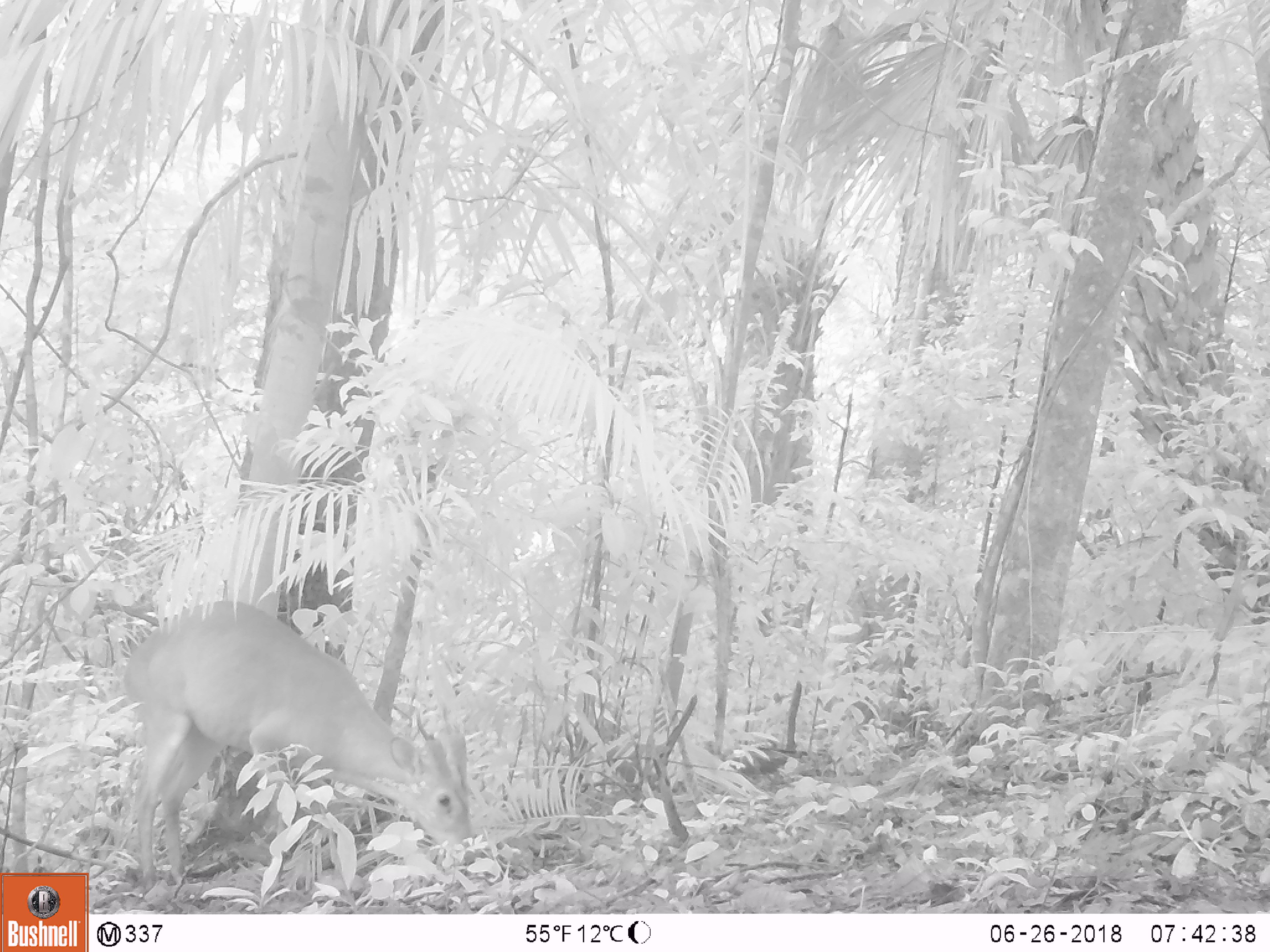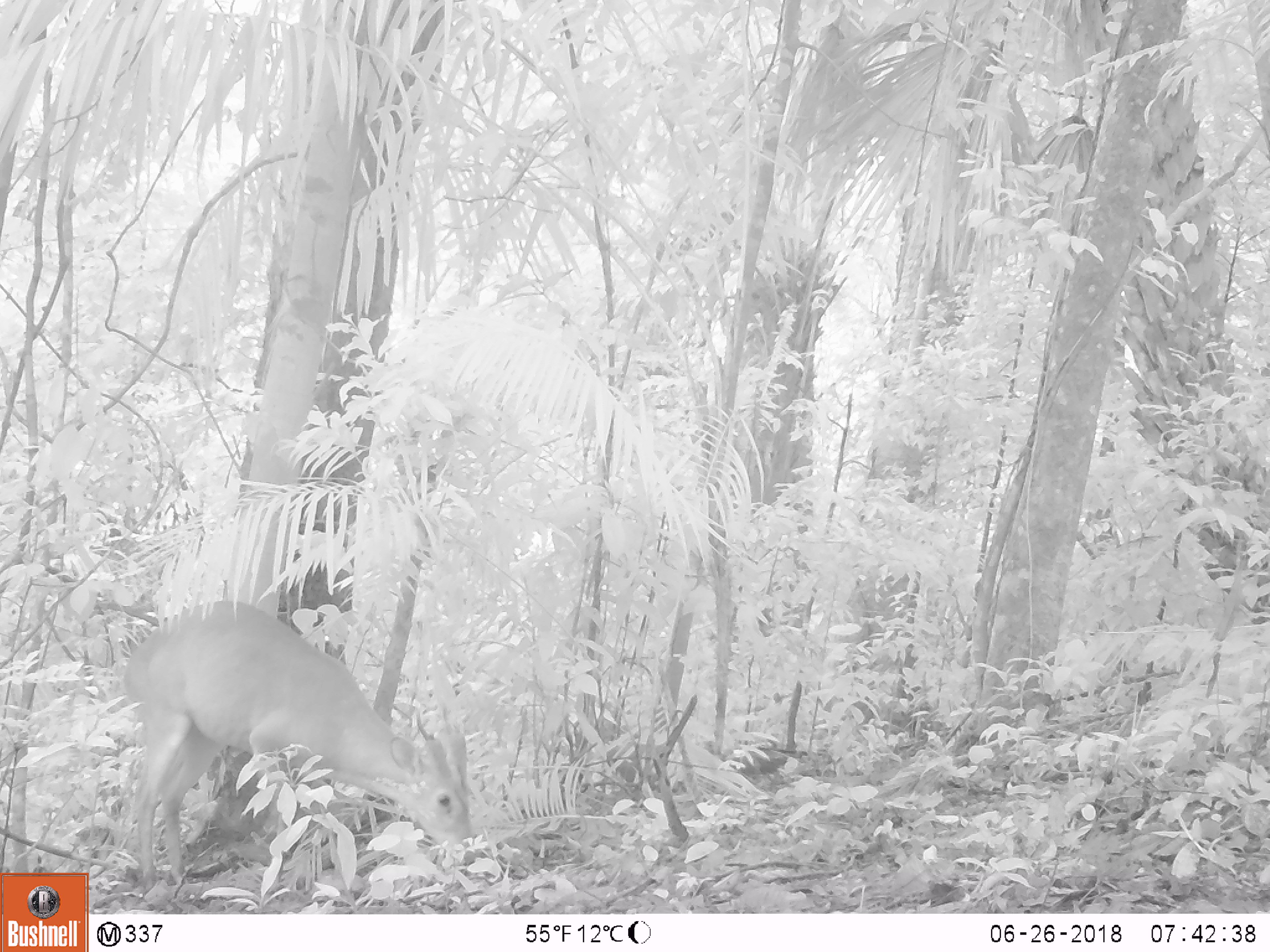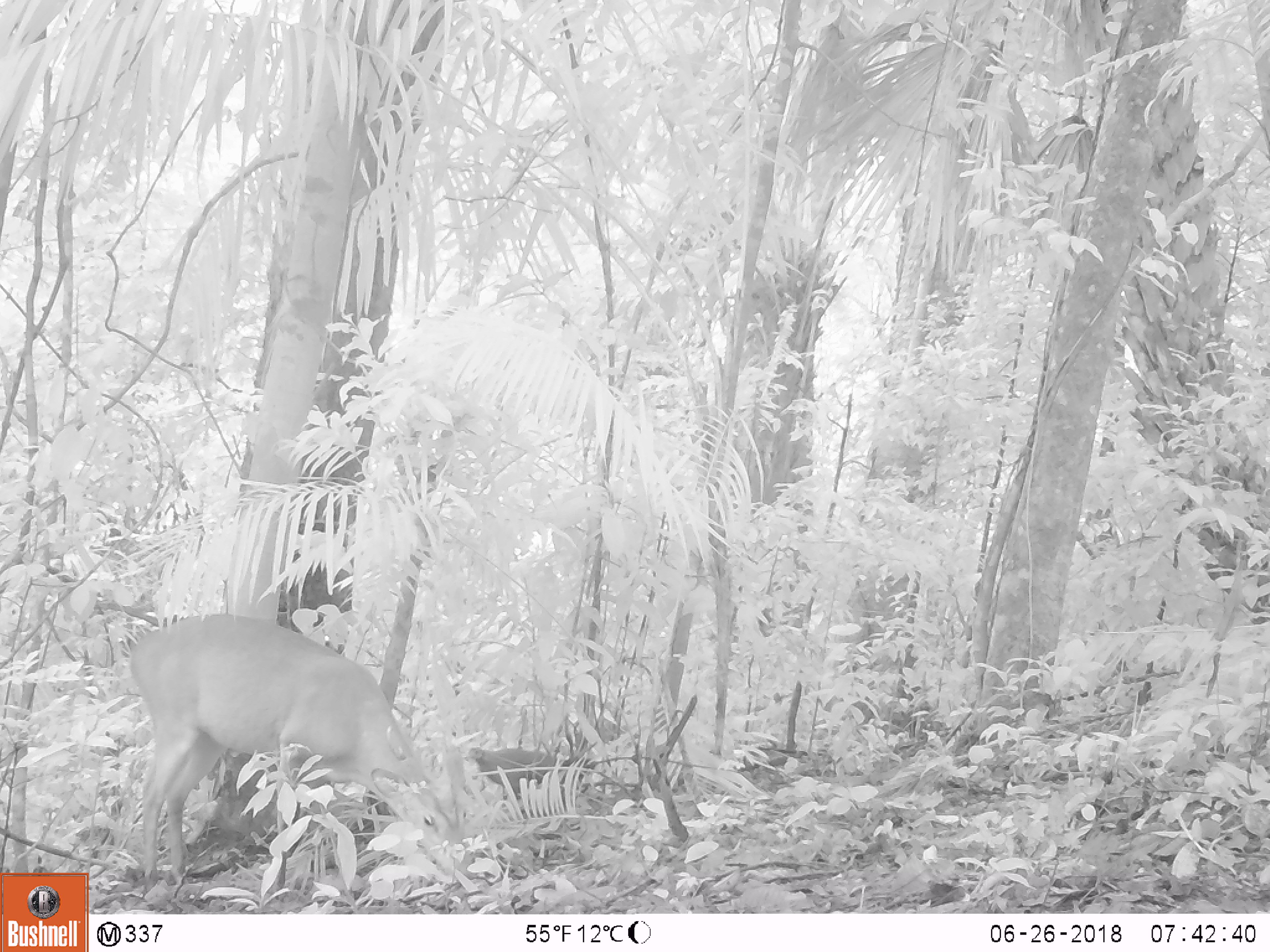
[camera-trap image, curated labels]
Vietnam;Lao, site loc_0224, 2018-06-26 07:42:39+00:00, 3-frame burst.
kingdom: Animalia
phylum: Chordata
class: Mammalia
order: Artiodactyla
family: Cervidae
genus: Muntiacus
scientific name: Muntiacus vuquangensis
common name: large-antlered muntjac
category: large antlered muntjac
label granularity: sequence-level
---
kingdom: Animalia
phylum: Chordata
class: Aves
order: Galliformes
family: Phasianidae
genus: Gallus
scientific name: Gallus gallus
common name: red junglefowl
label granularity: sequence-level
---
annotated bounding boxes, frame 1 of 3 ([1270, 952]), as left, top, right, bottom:
large antlered muntjac: 123, 595, 482, 887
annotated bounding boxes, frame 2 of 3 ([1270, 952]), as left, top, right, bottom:
red junglefowl: 122, 596, 483, 891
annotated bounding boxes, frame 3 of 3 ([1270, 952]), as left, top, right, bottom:
large antlered muntjac: 126, 610, 474, 889